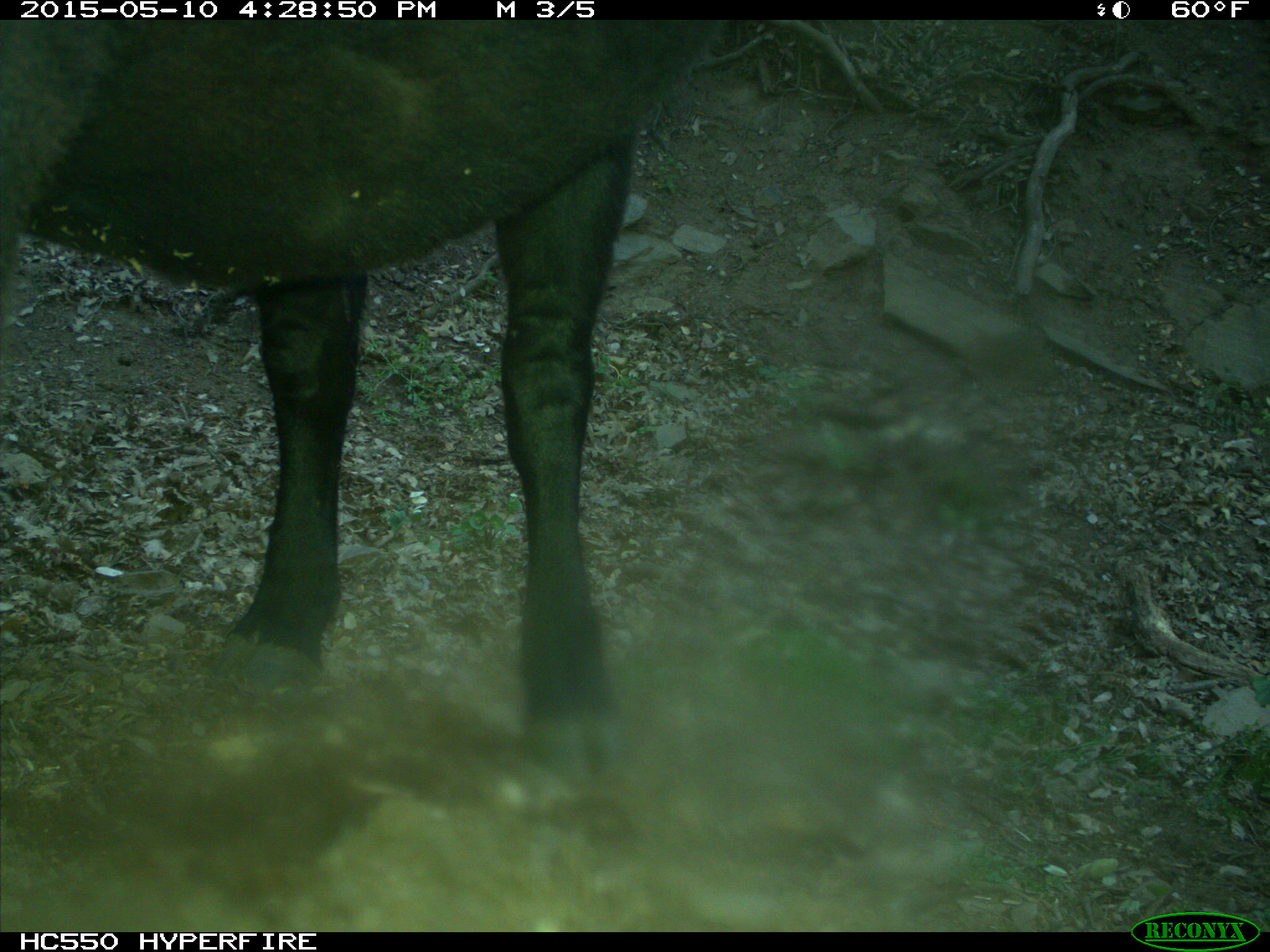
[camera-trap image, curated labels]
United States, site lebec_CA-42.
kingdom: Animalia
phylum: Chordata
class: Mammalia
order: Artiodactyla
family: Bovidae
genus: Bos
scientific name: Bos taurus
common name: domestic cow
Bos taurus (domestic cow).